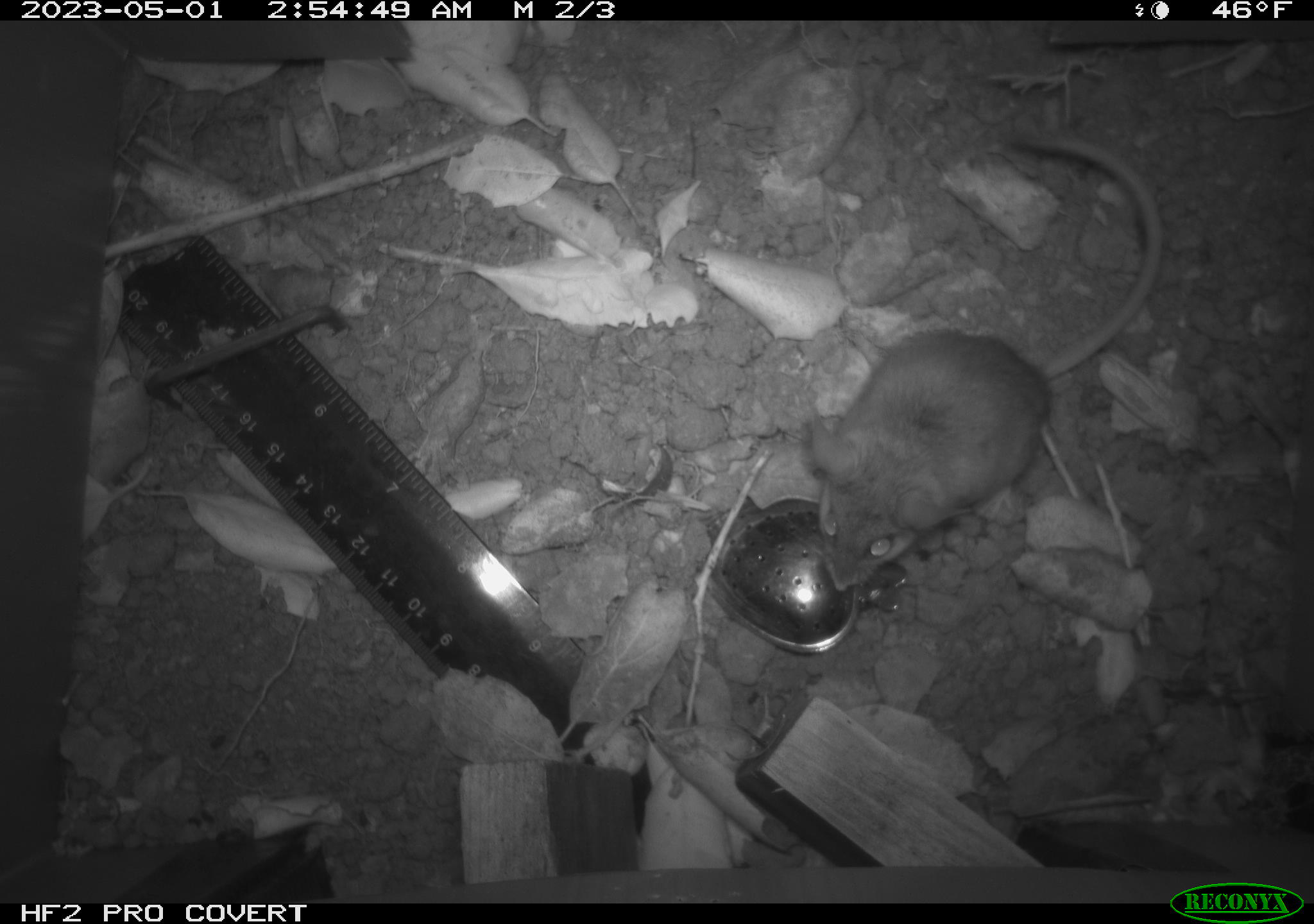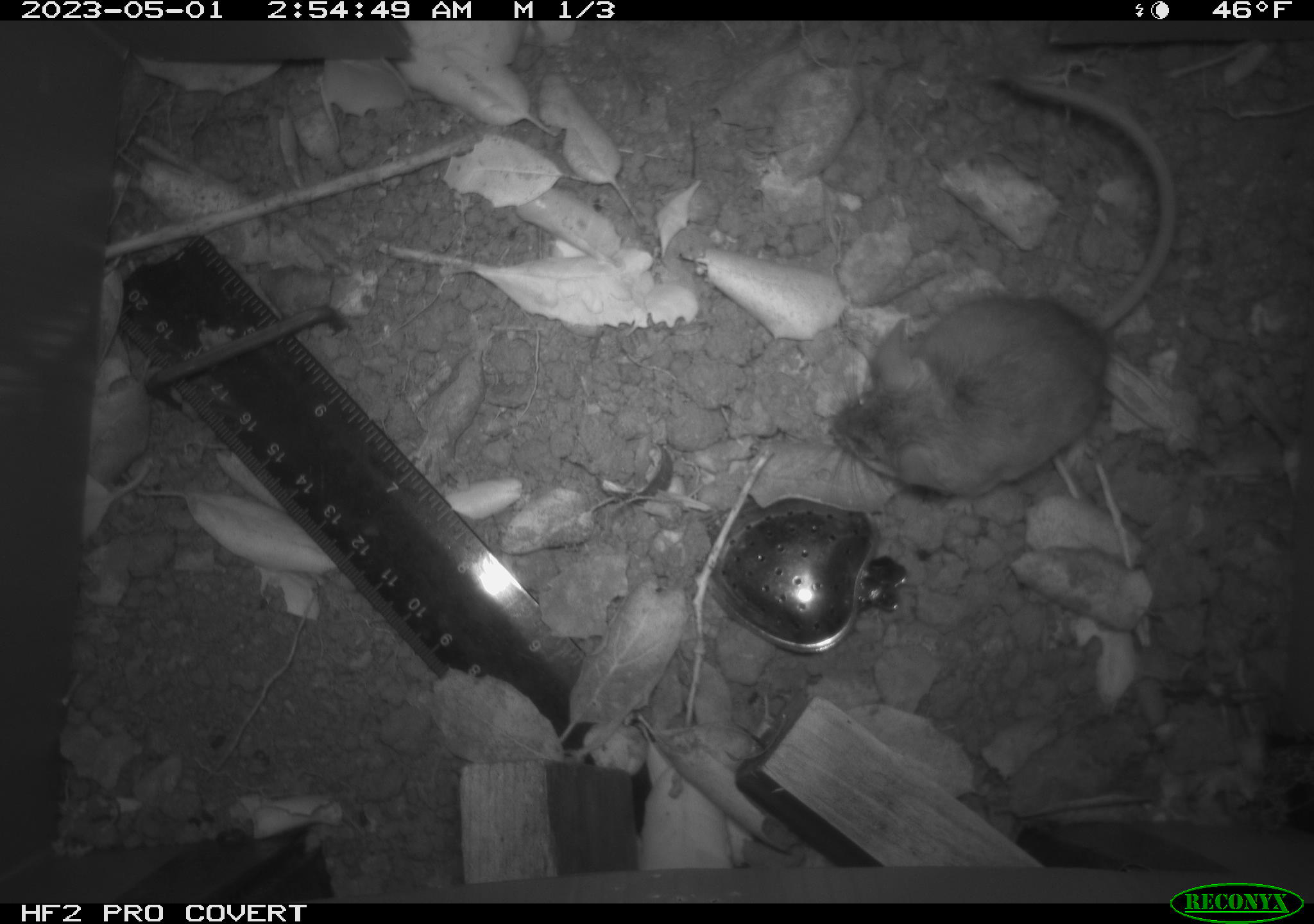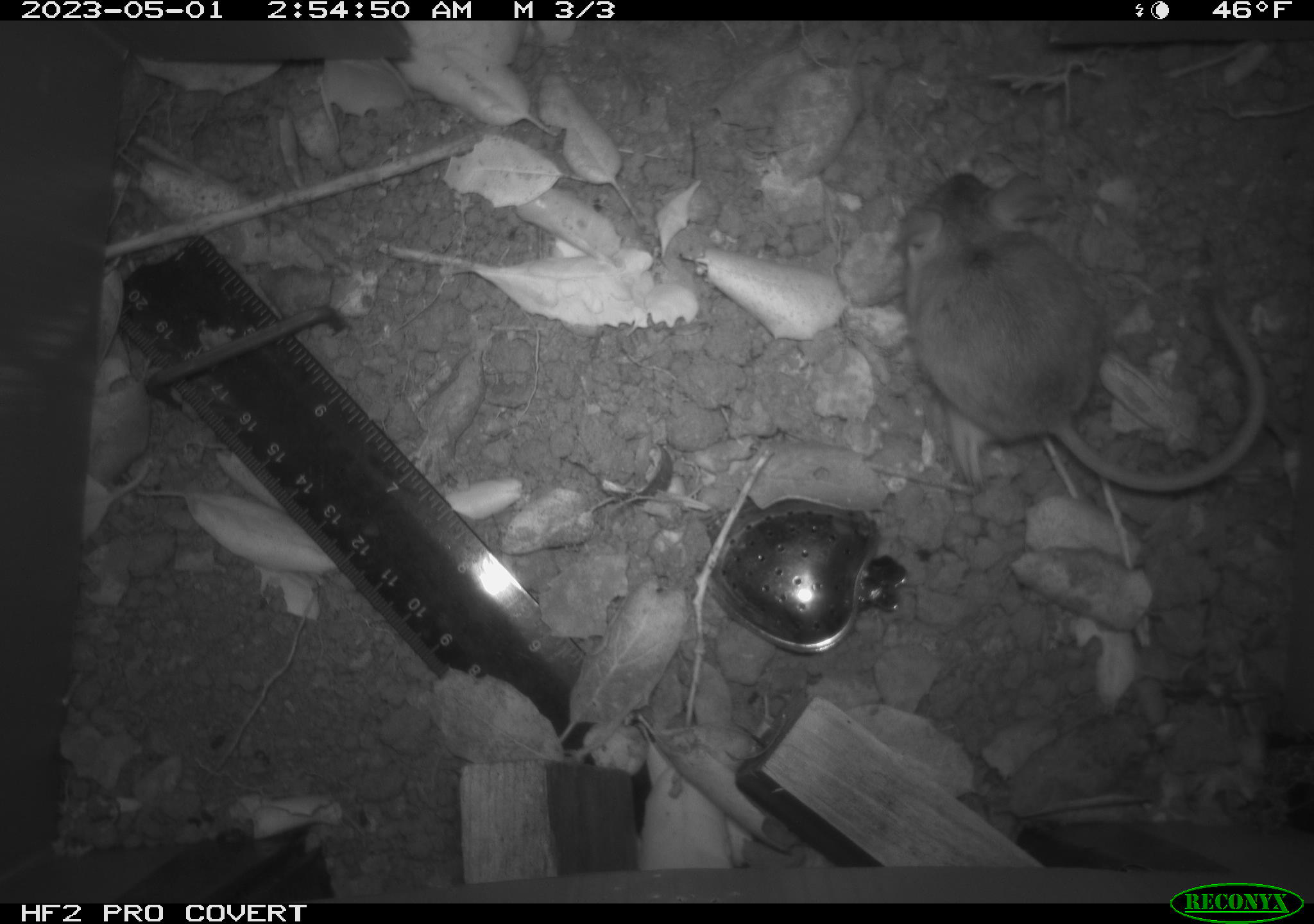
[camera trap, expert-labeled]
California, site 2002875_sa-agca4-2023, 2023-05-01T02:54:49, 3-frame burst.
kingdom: Animalia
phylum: Chordata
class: Mammalia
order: Rodentia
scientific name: Rodentia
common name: mouse species